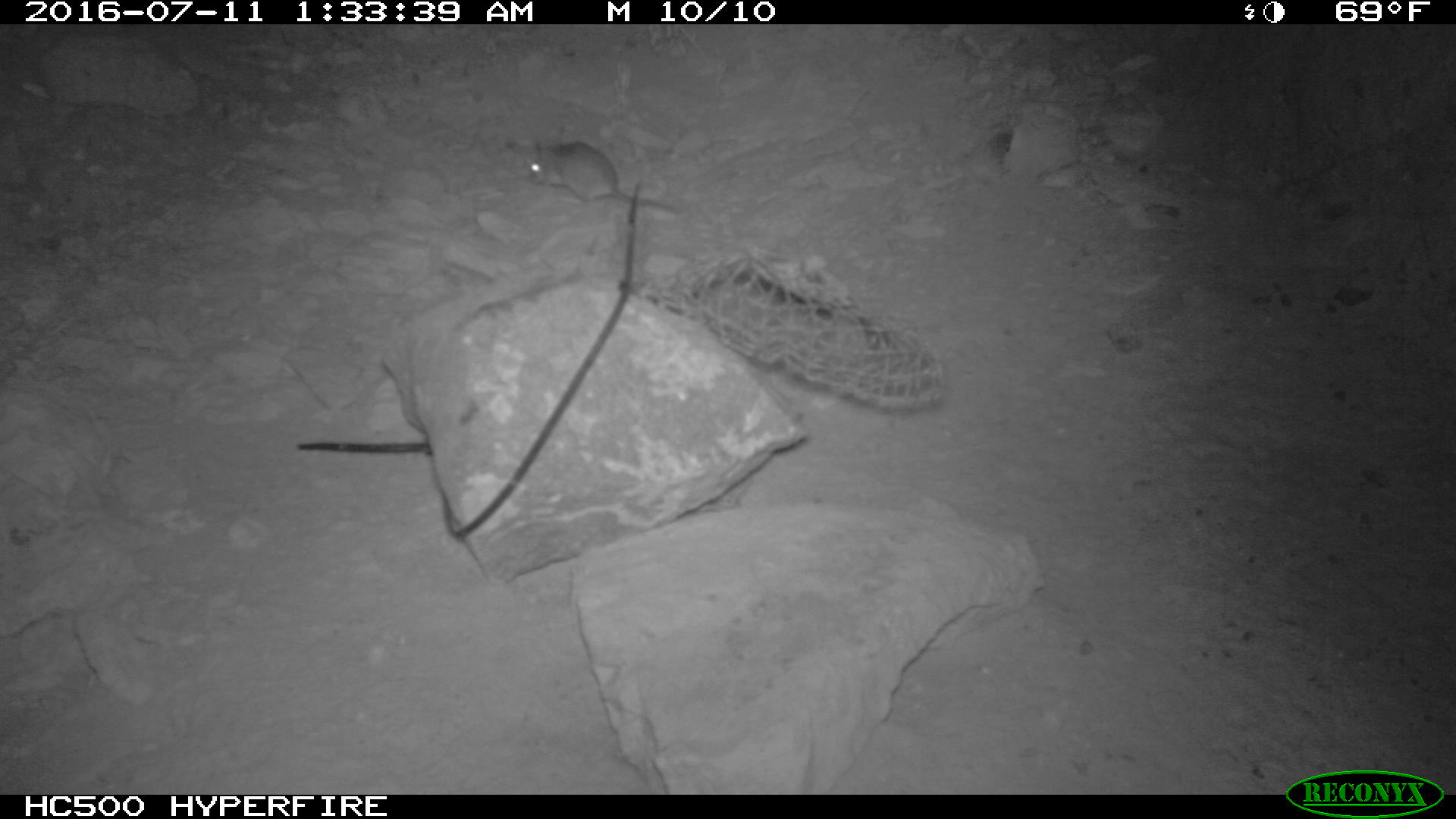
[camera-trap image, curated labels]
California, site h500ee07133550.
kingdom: Animalia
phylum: Chordata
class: Mammalia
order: Rodentia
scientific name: Rodentia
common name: rodent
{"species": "rodent (Rodentia)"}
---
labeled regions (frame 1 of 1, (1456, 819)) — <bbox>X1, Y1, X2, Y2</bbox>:
rodent: <bbox>526, 141, 678, 214</bbox>